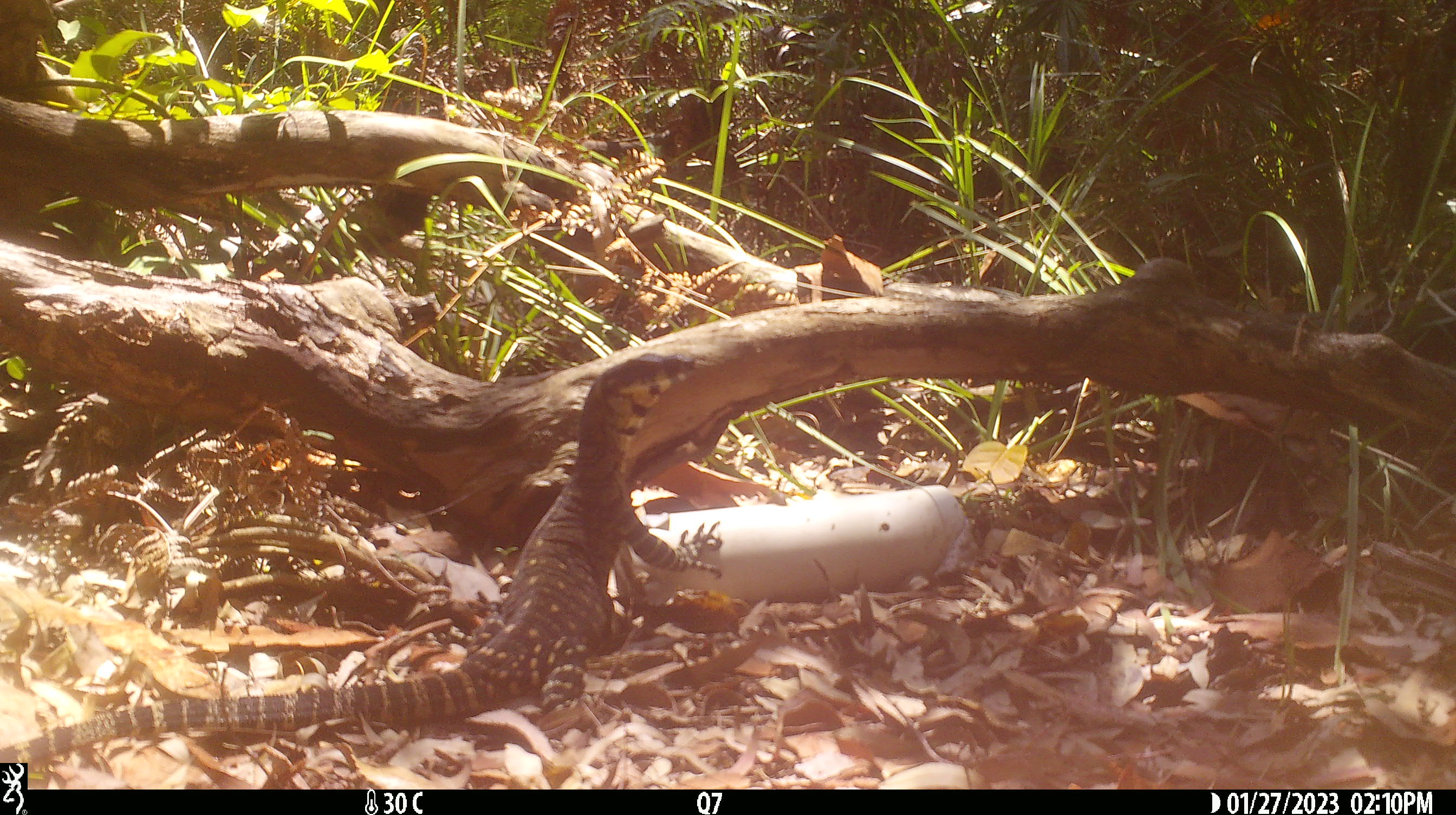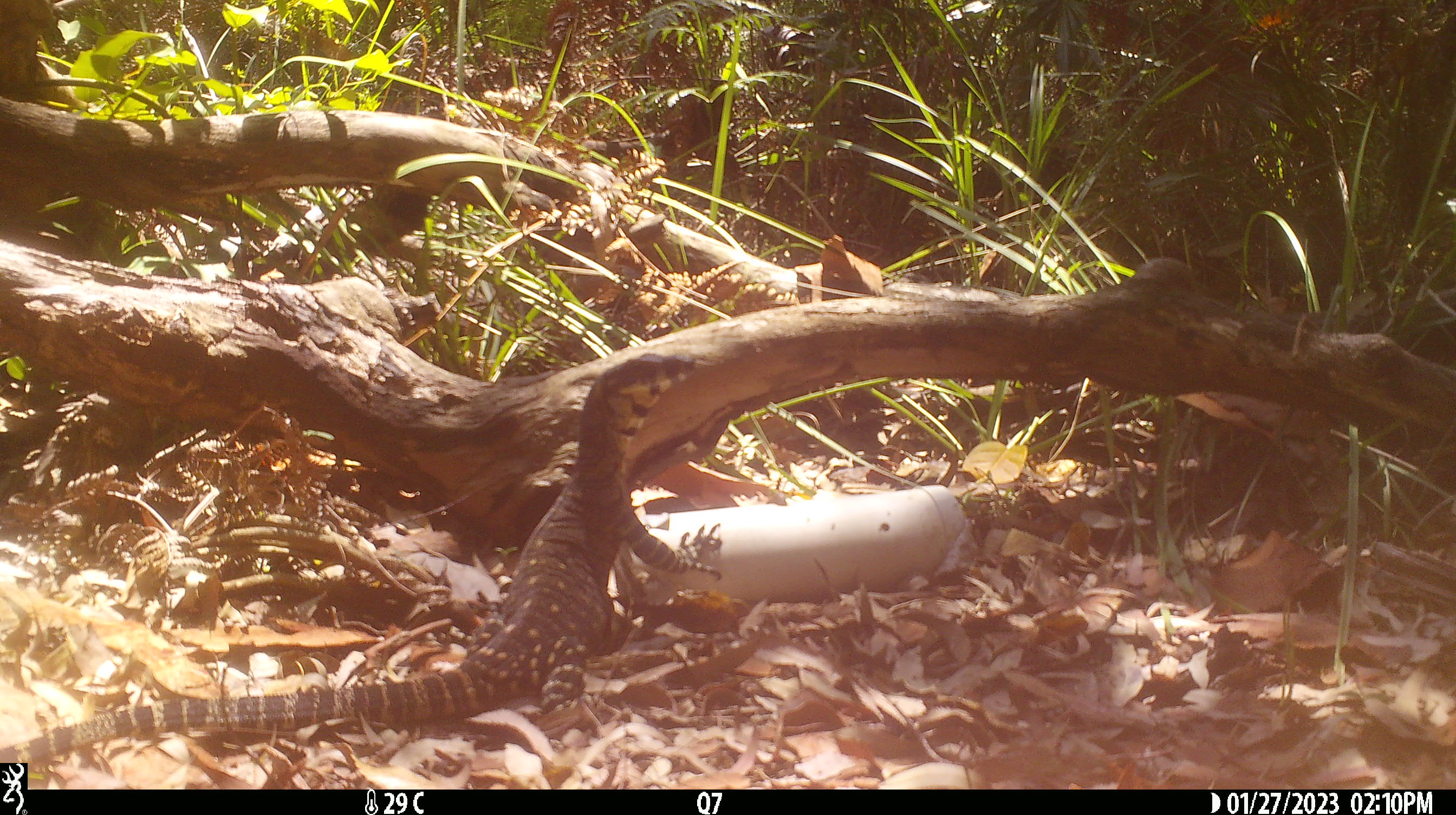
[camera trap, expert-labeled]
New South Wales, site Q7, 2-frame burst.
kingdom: Animalia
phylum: Chordata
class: Reptilia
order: Squamata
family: Varanidae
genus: Varanus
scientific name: Varanus varius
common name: lace monitor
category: goanna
Goanna (lace monitor) (Varanus varius).